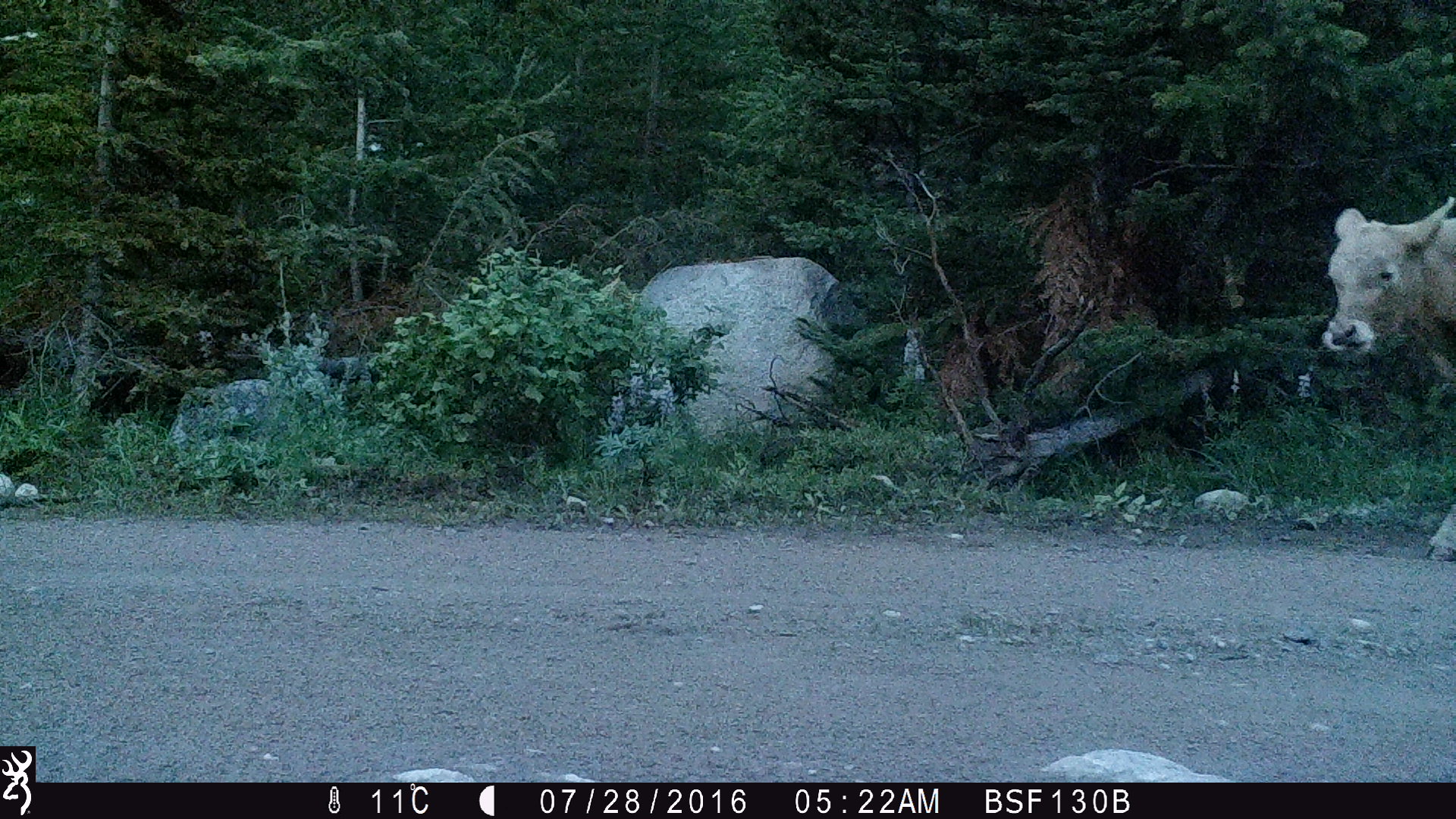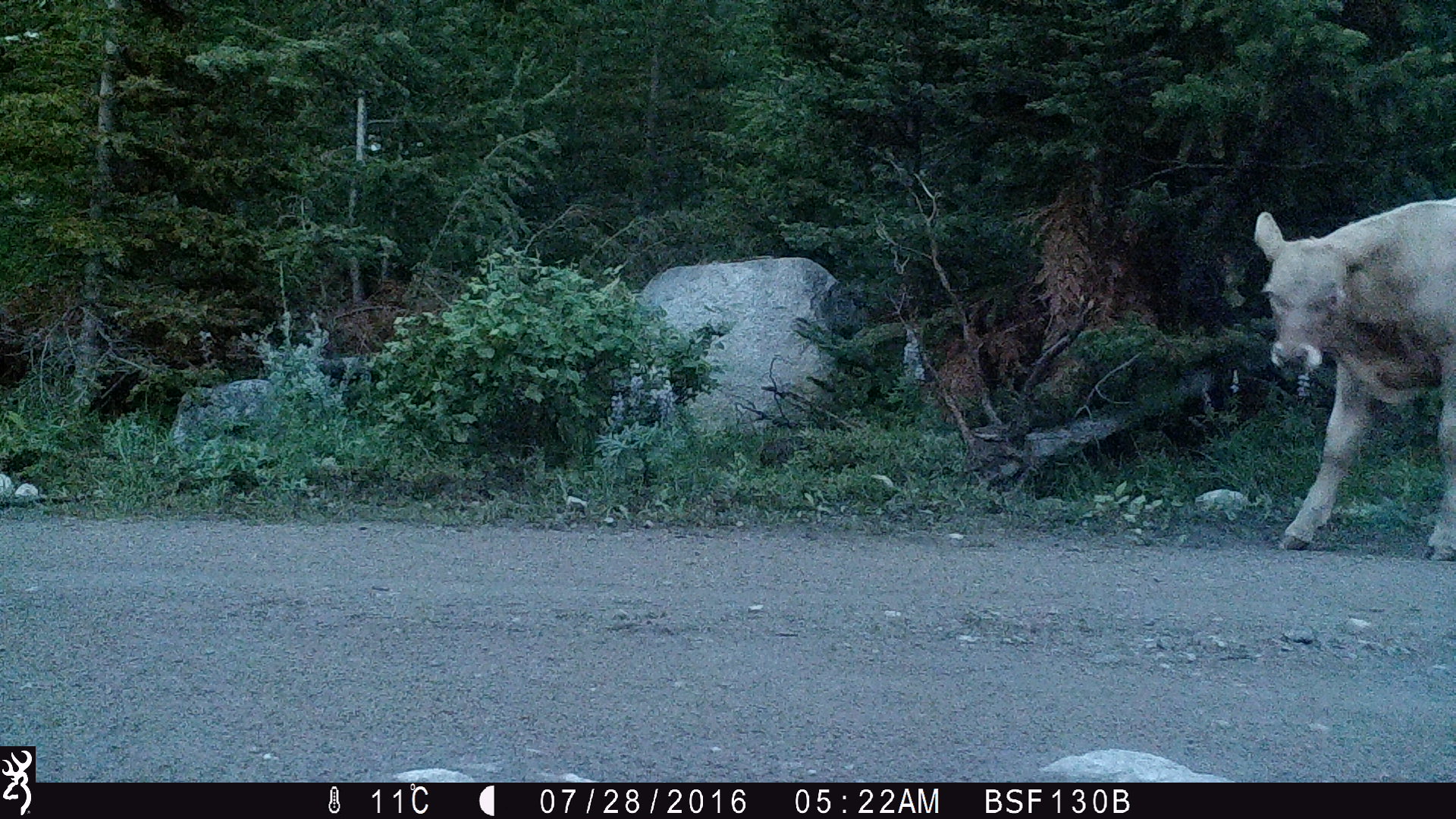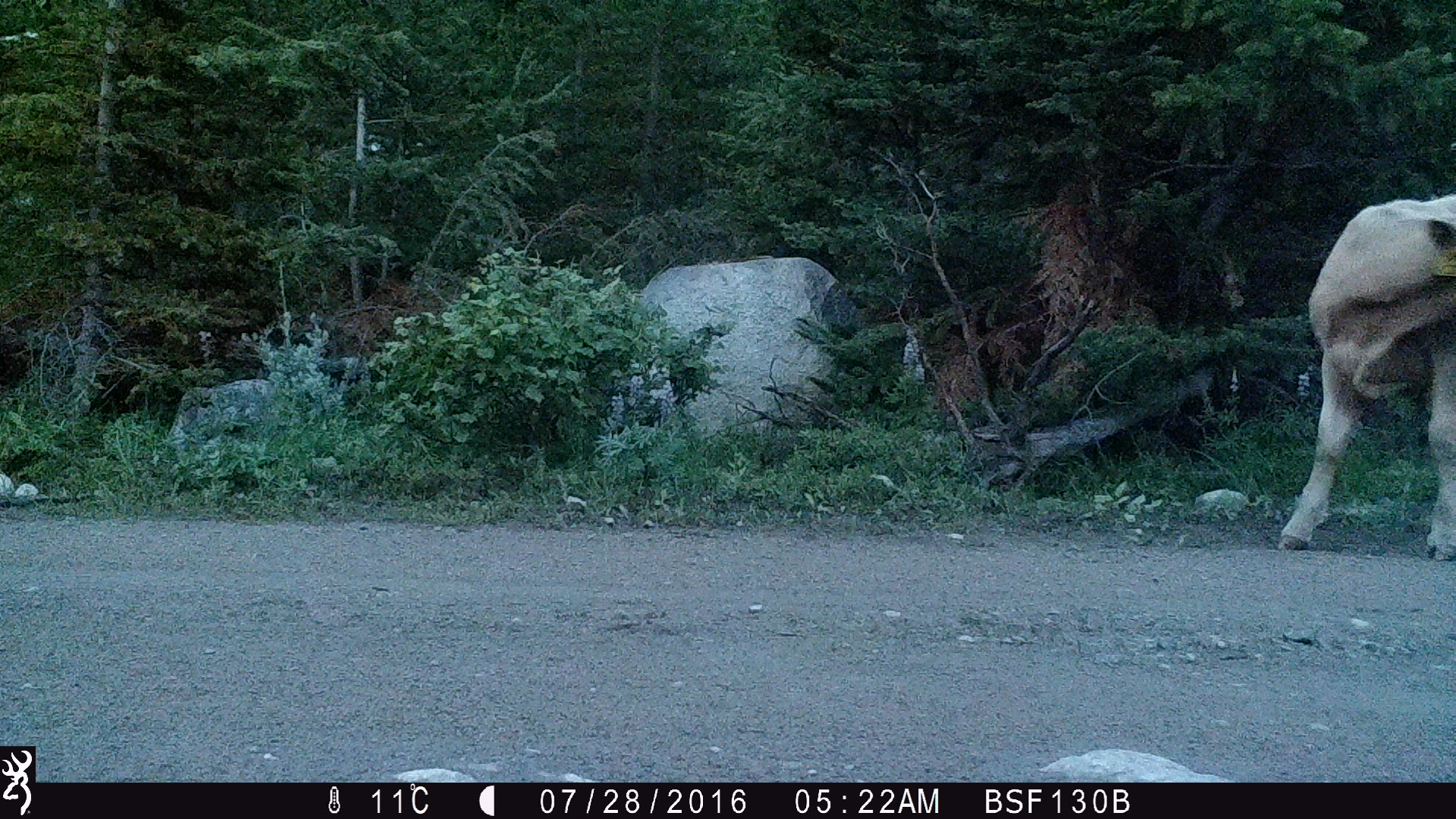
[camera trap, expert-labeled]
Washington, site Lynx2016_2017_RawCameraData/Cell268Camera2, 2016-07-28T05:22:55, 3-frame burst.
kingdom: Animalia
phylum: Chordata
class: Mammalia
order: Artiodactyla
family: Bovidae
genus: Bos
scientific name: Bos taurus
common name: domestic cattle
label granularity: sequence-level